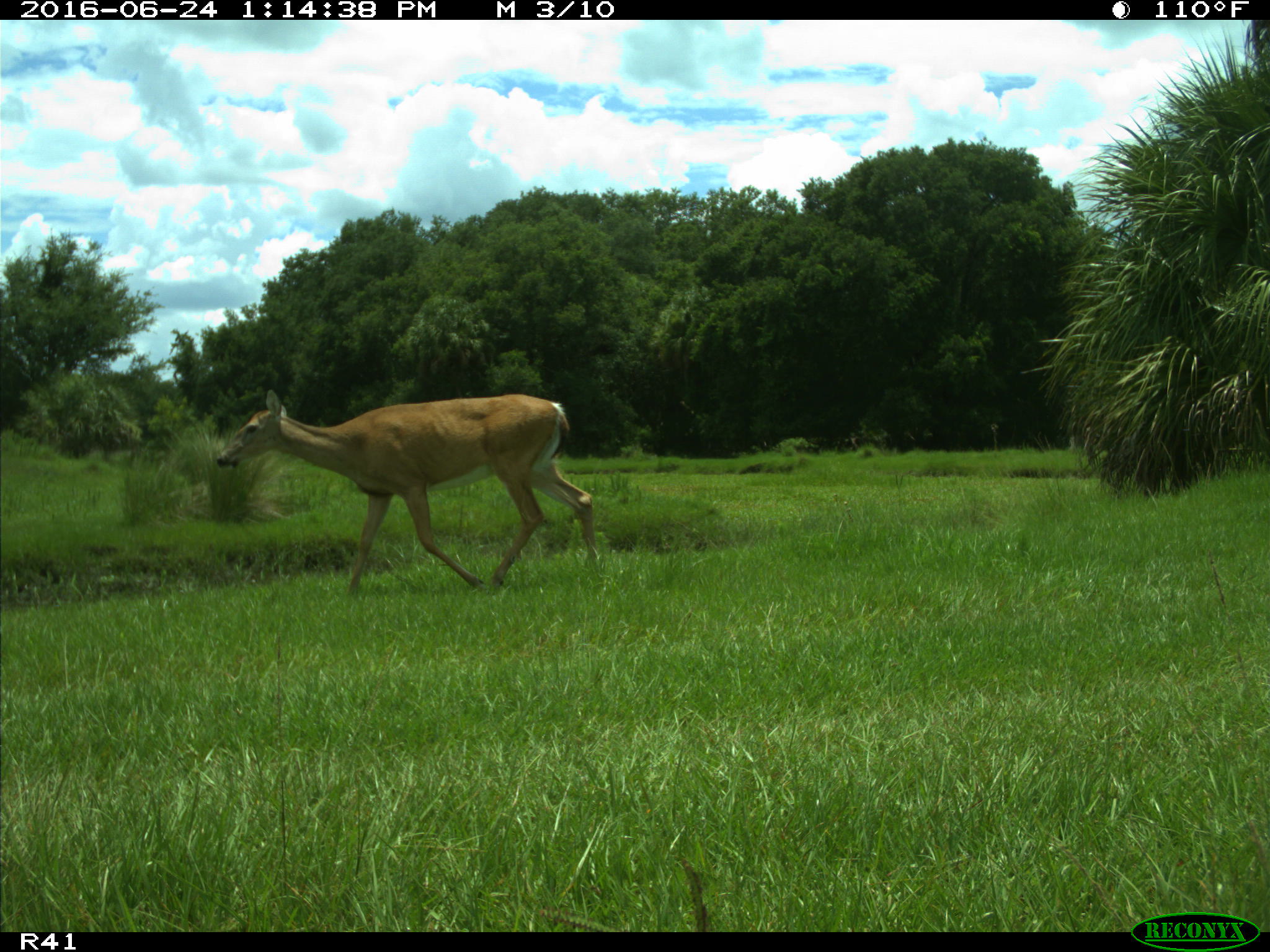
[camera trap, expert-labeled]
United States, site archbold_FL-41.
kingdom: Animalia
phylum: Chordata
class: Mammalia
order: Artiodactyla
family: Cervidae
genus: Odocoileus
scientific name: Odocoileus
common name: deer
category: unidentified deer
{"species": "unidentified deer (deer) (Odocoileus)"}